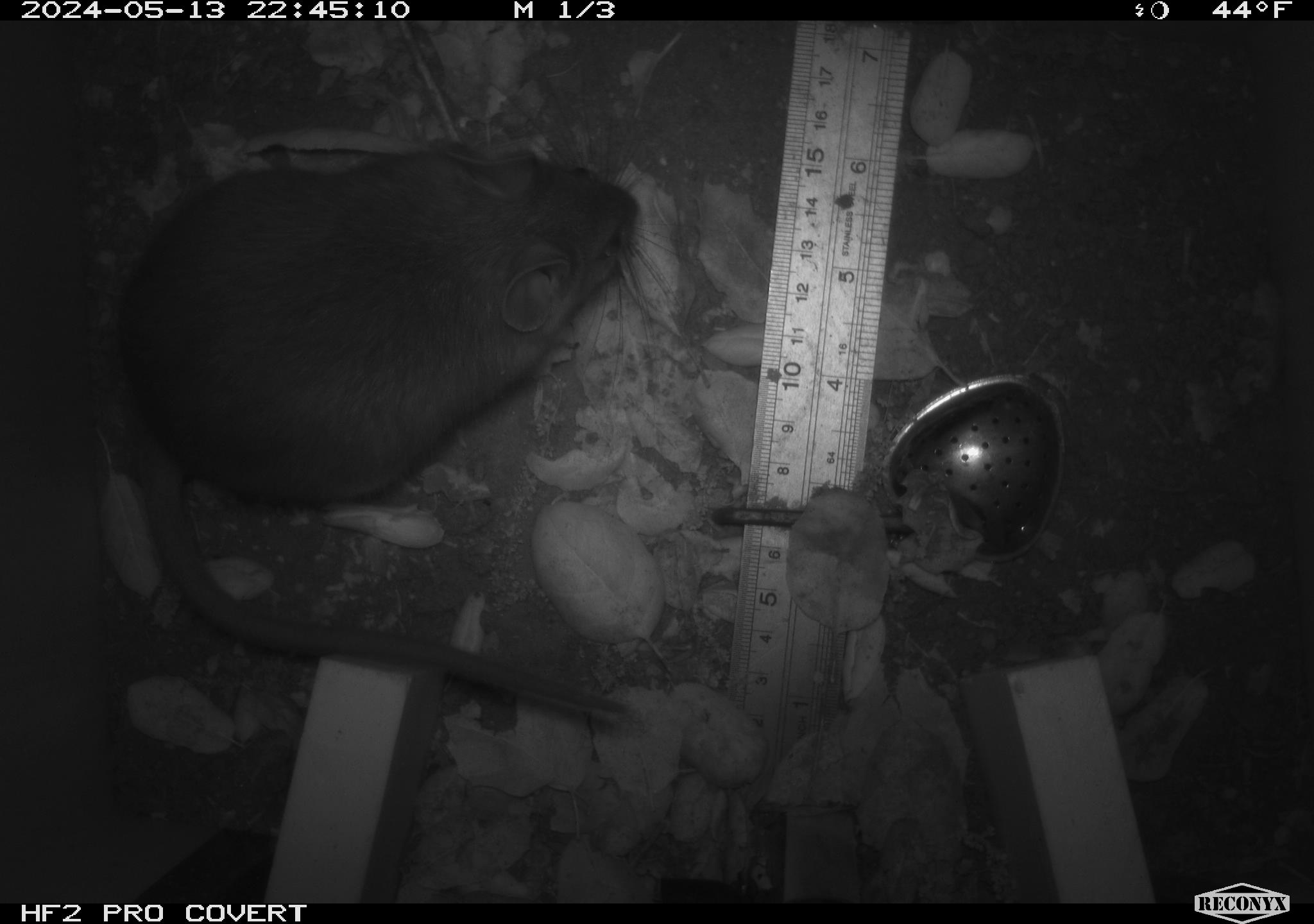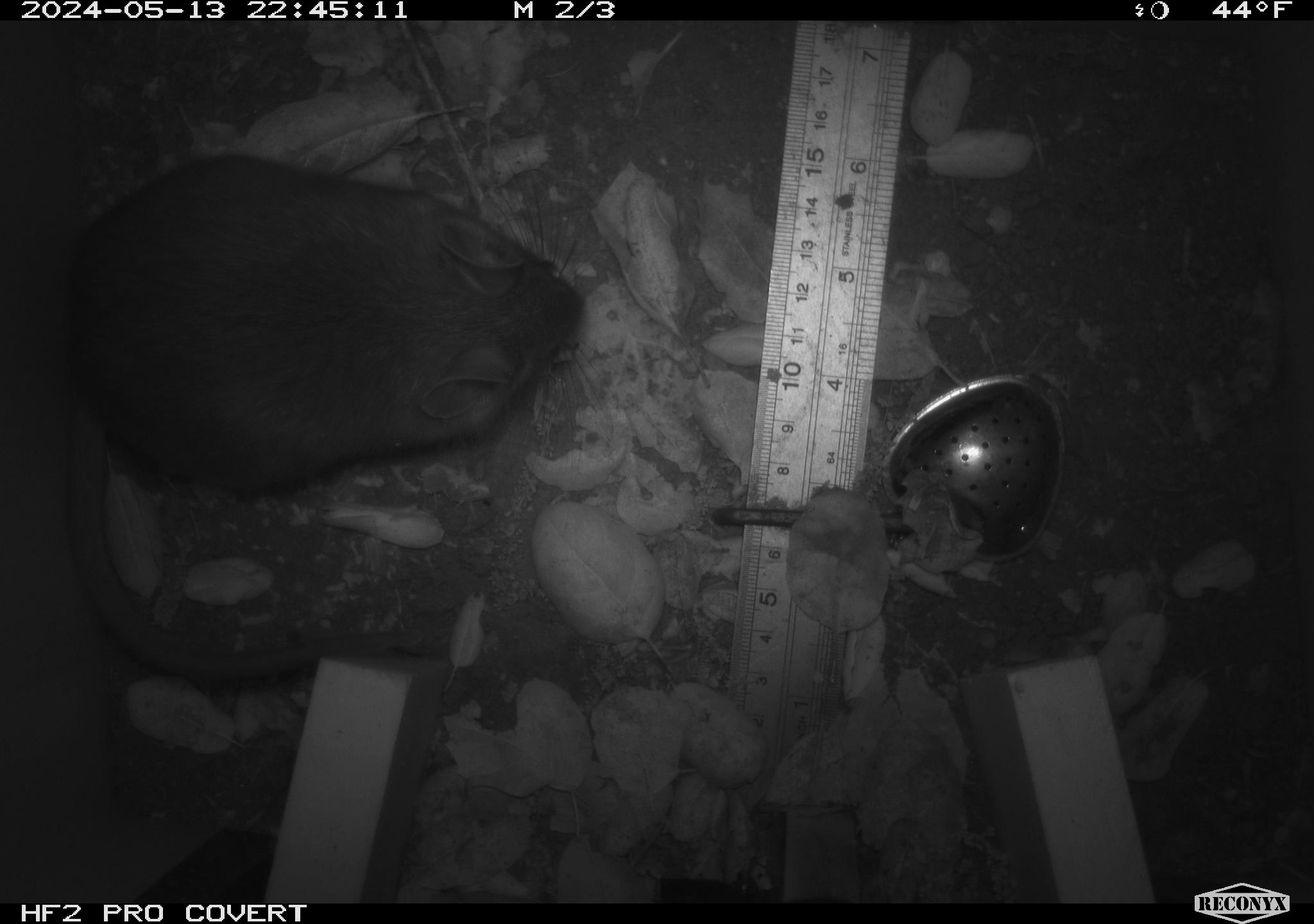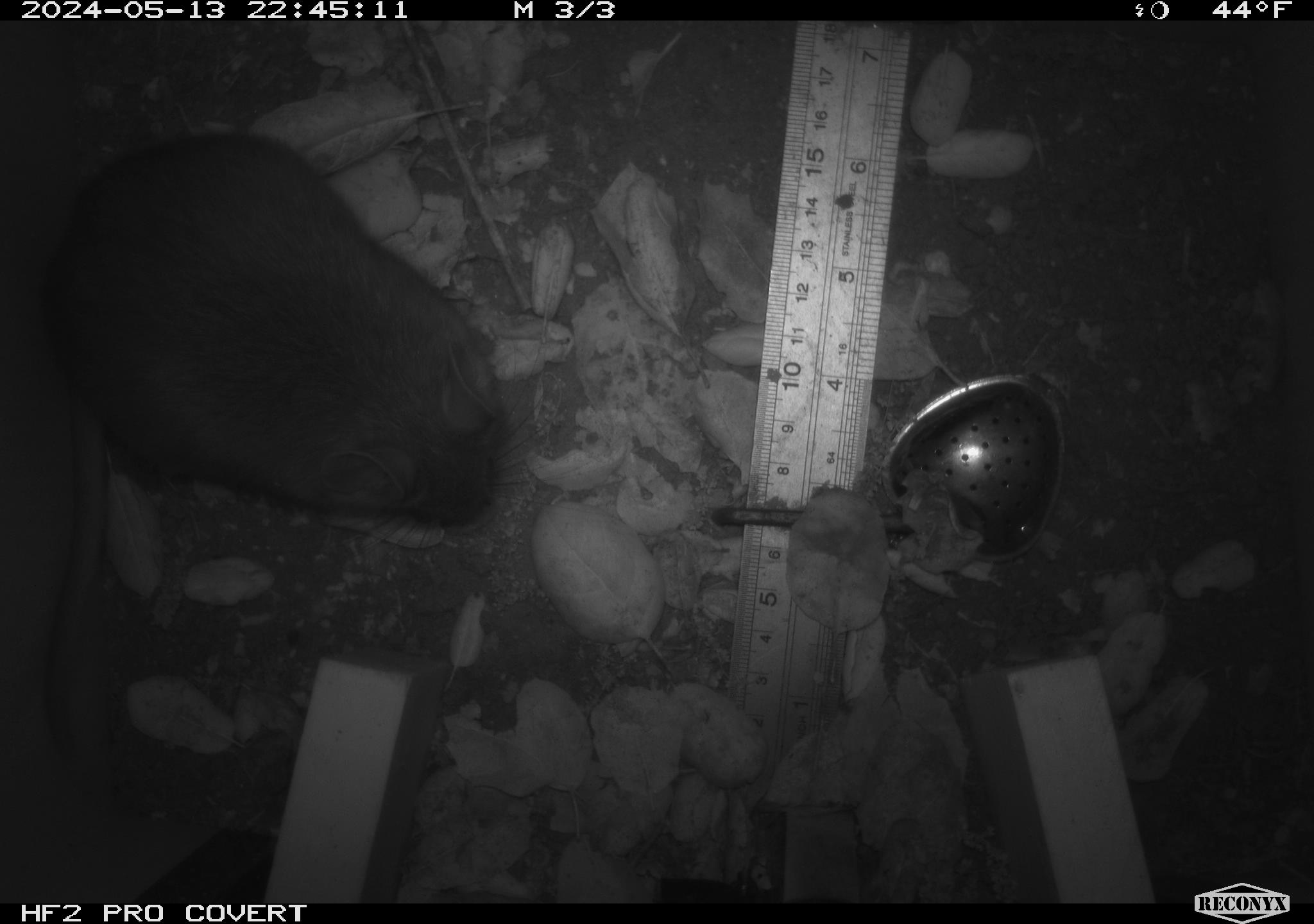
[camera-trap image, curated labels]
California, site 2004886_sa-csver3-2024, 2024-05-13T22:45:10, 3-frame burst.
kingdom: Animalia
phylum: Chordata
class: Mammalia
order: Rodentia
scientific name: Rodentia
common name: rodent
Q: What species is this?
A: Rodent (Rodentia).